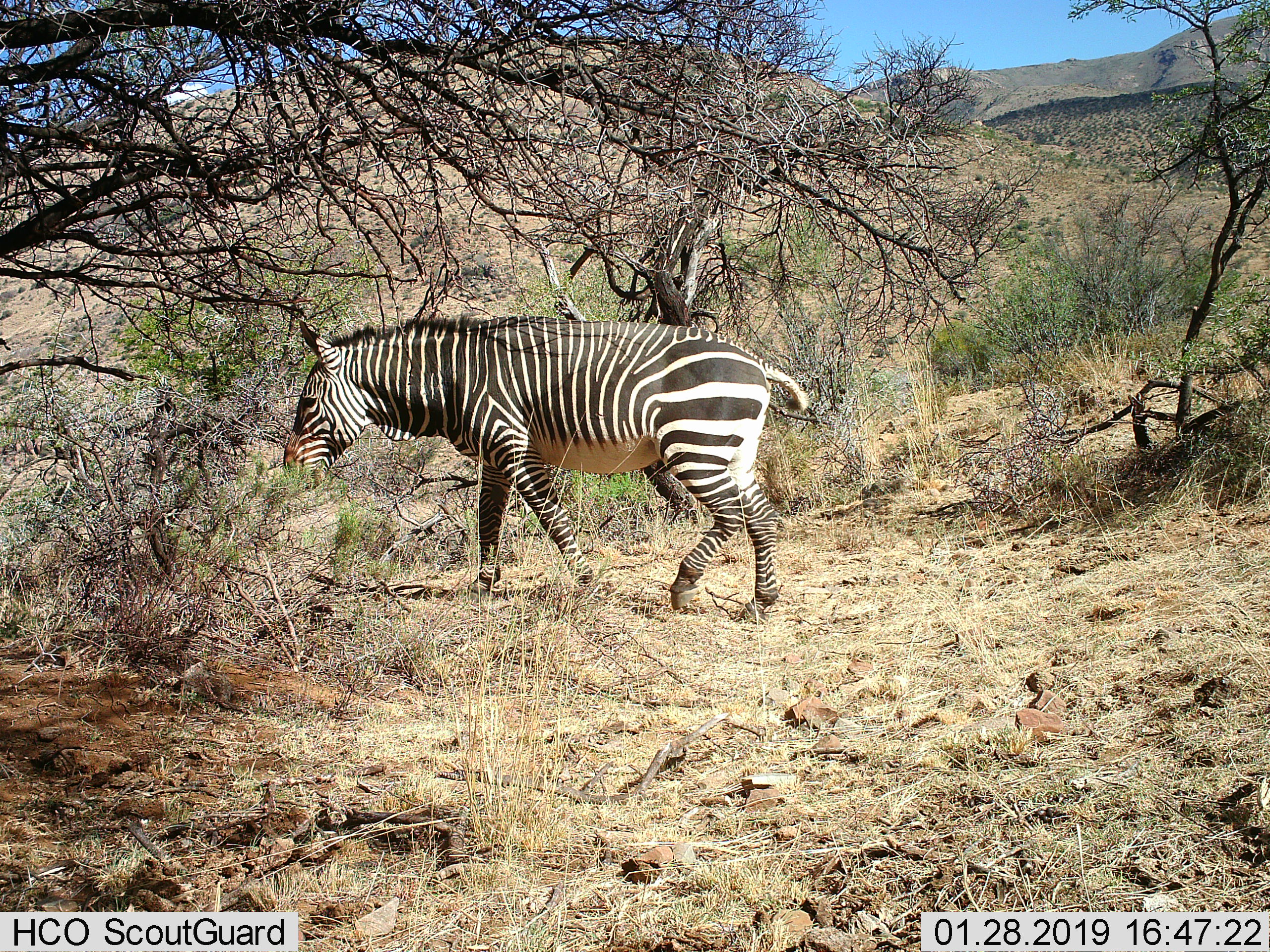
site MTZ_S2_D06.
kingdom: Animalia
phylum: Chordata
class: Mammalia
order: Perissodactyla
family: Equidae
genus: Equus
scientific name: Equus zebra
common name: mountain zebra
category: zebramountain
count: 1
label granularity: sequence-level